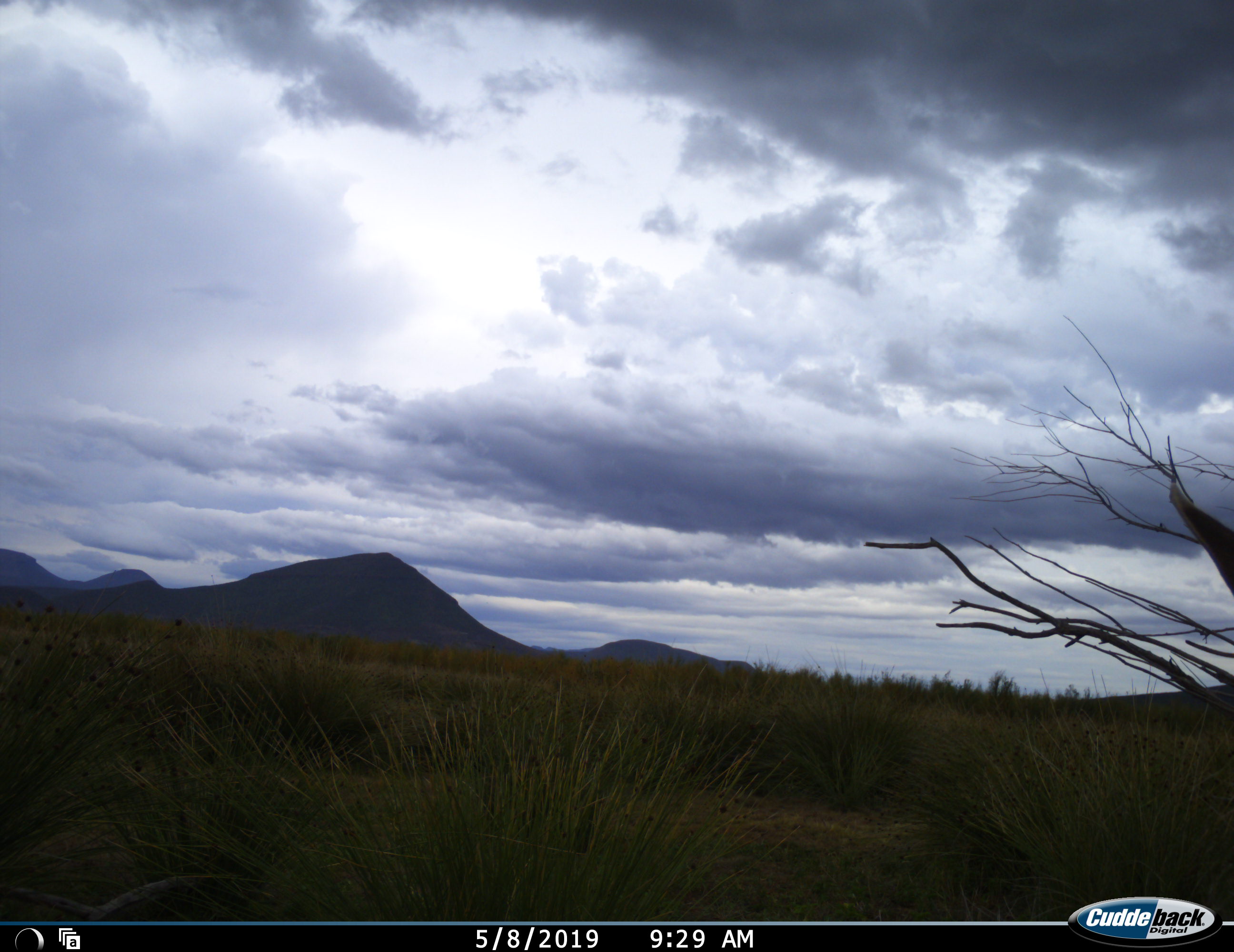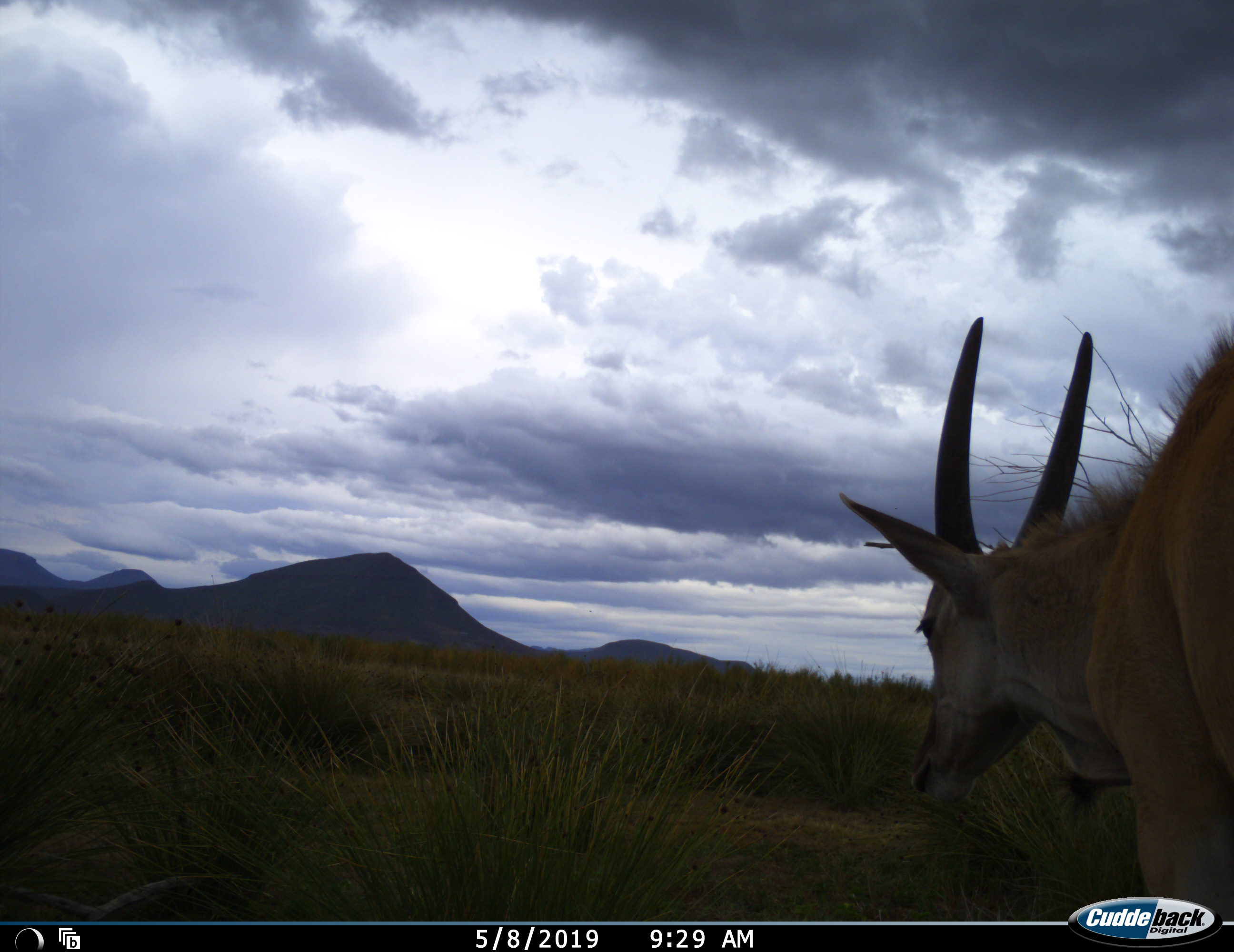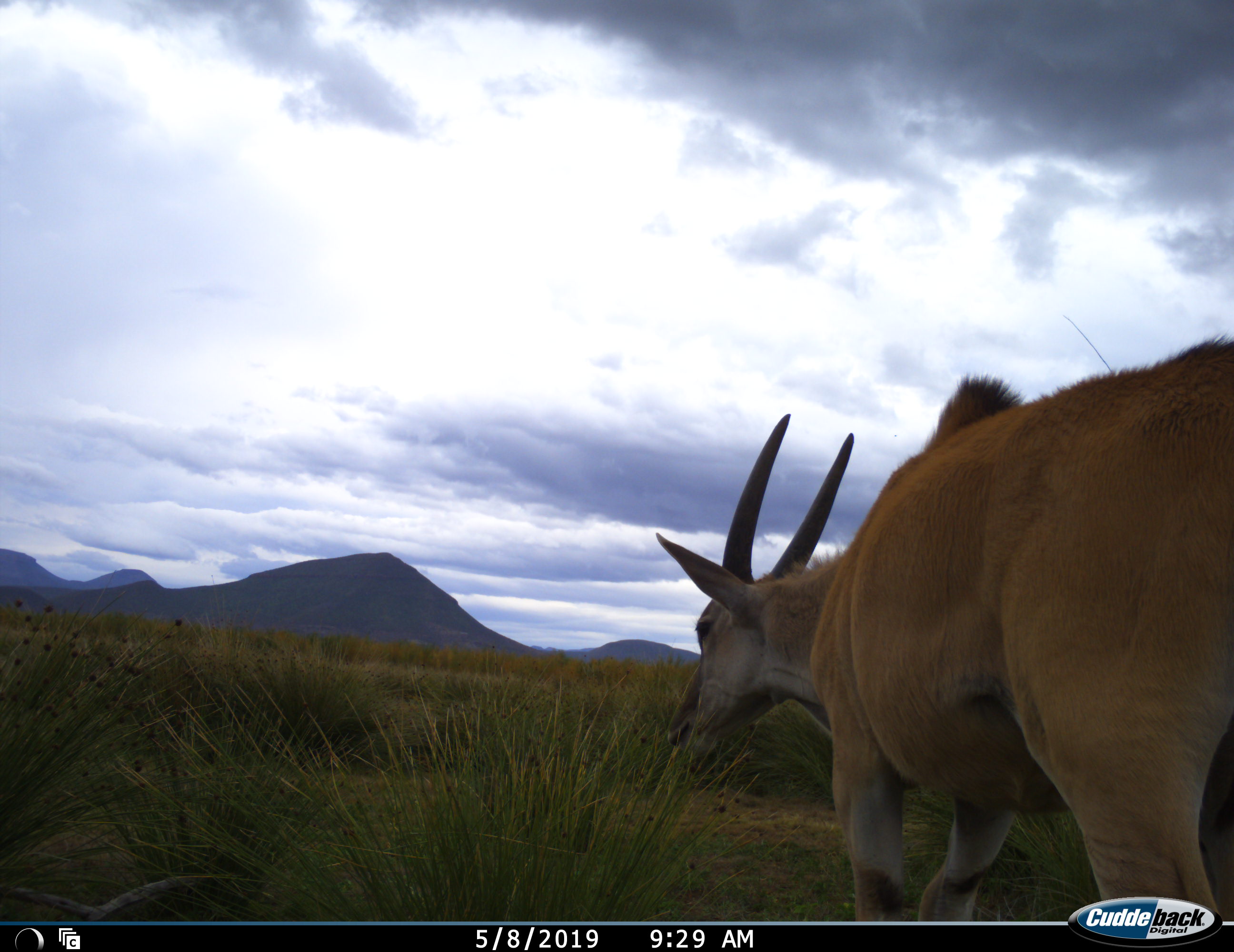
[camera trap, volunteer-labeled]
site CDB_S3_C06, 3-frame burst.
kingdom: Animalia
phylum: Chordata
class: Mammalia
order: Artiodactyla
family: Bovidae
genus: Tragelaphus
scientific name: Tragelaphus oryx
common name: eland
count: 1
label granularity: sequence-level